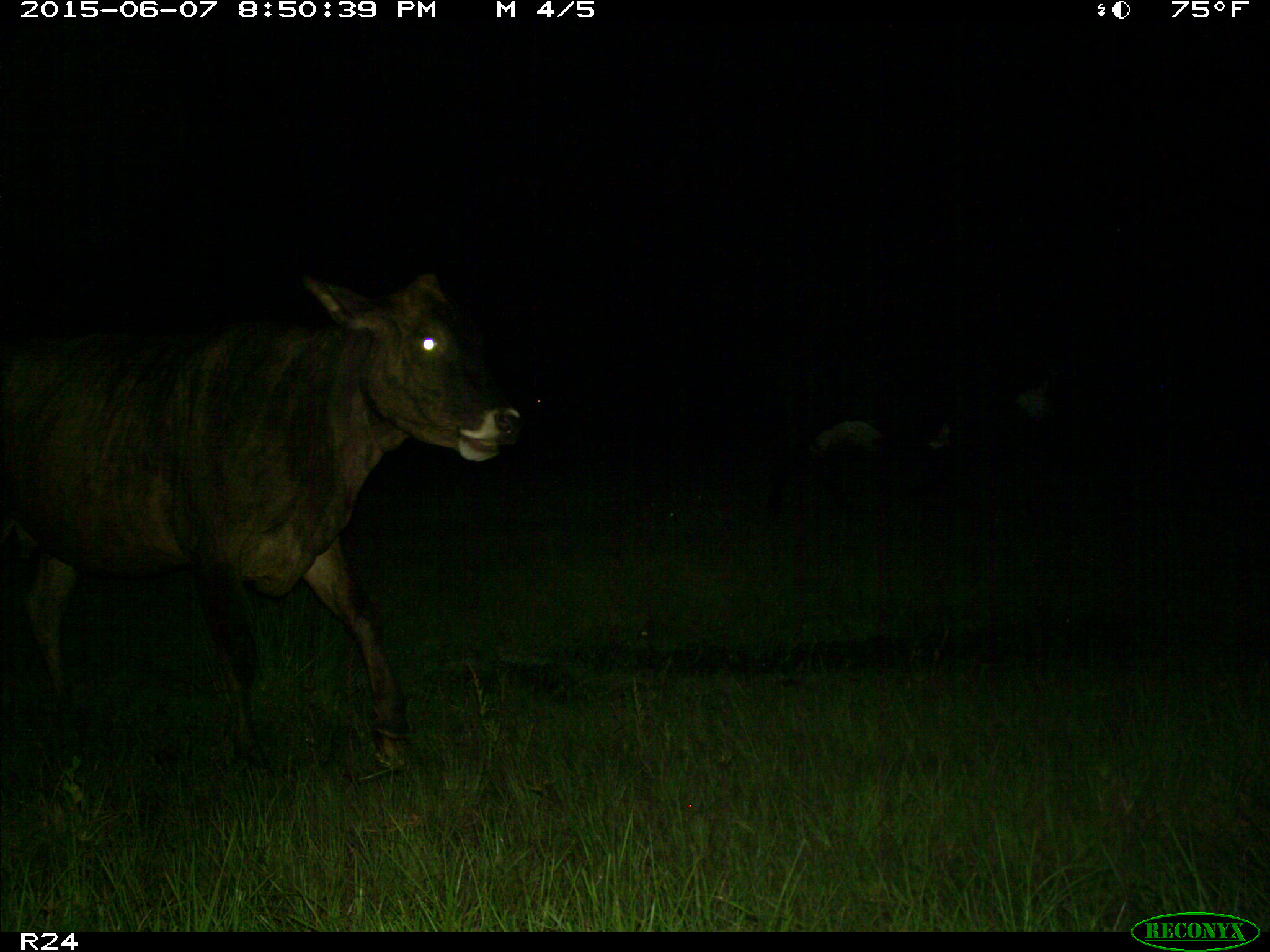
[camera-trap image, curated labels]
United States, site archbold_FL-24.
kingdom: Animalia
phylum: Chordata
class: Mammalia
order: Artiodactyla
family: Bovidae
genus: Bos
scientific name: Bos taurus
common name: domestic cow